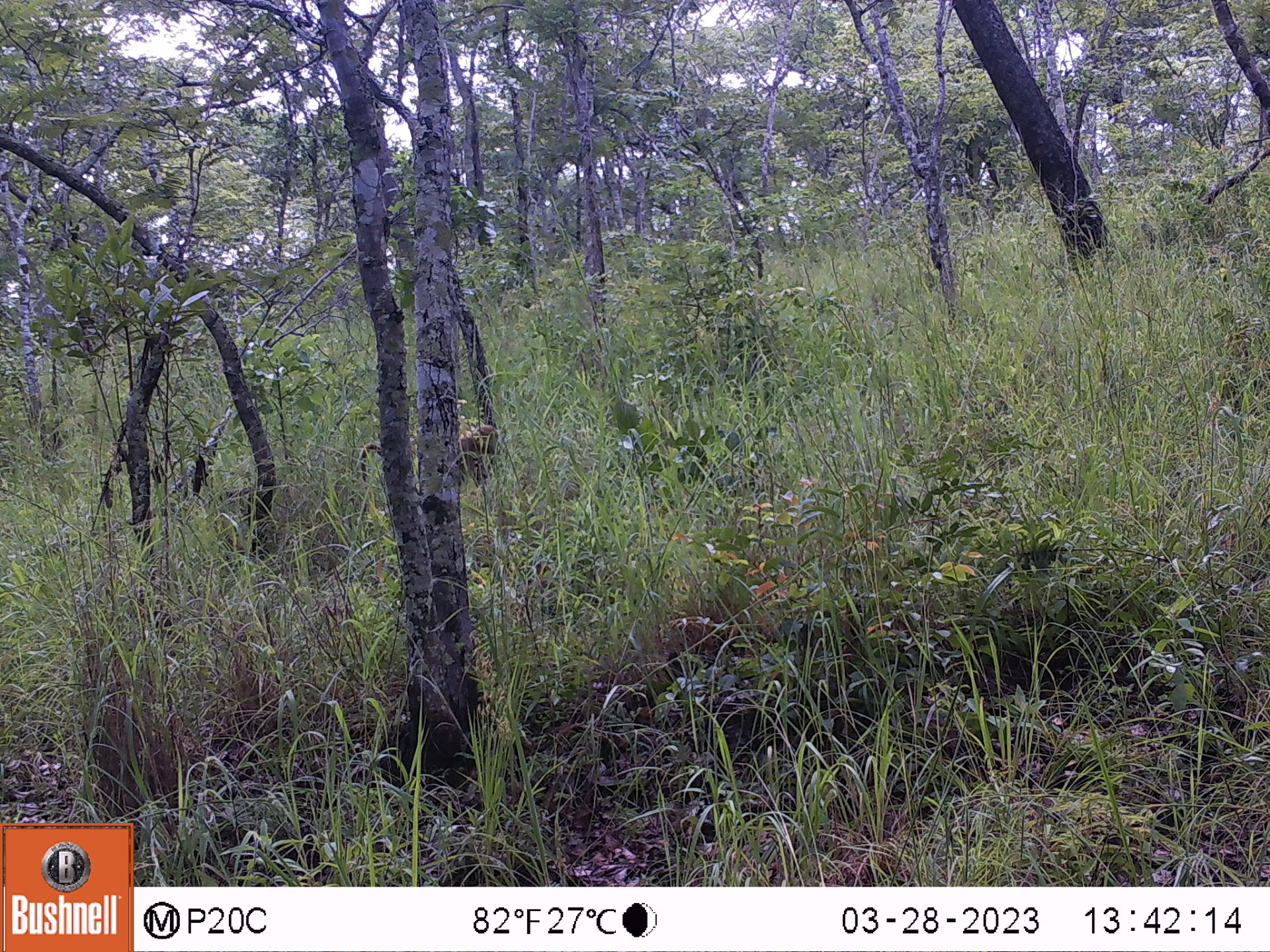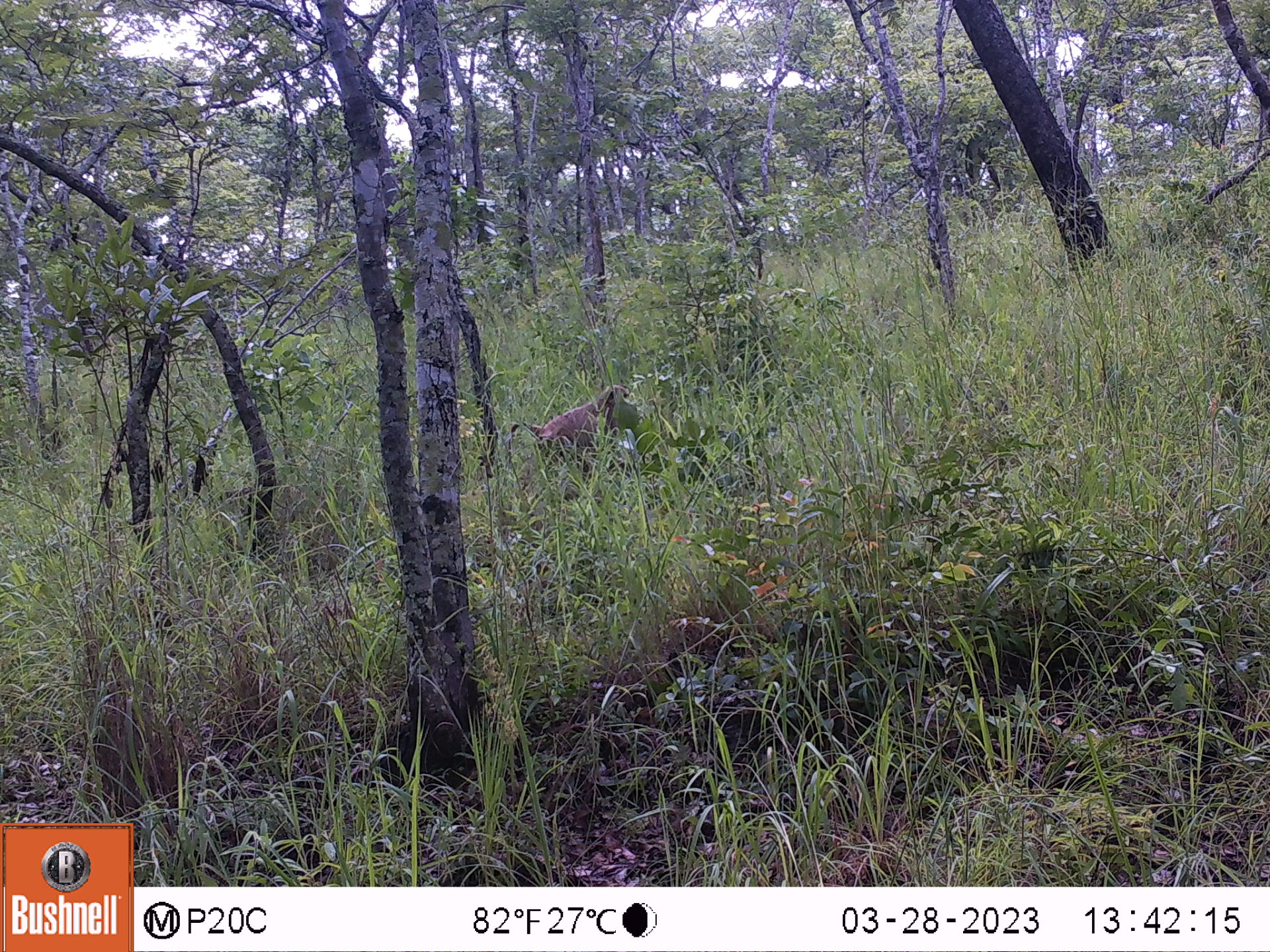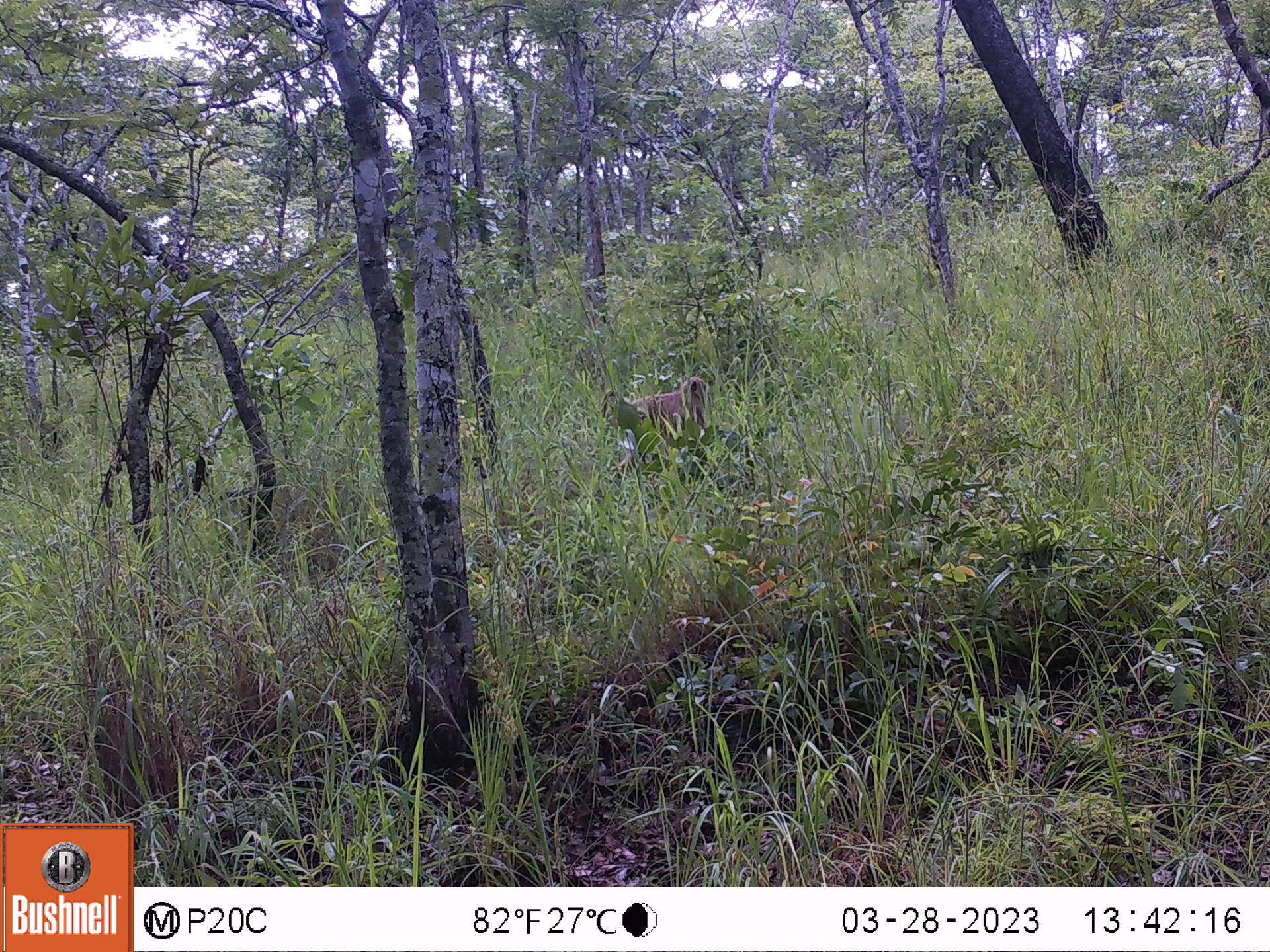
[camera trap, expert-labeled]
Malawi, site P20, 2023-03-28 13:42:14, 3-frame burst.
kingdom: Animalia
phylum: Chordata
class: Mammalia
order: Primates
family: Cercopithecidae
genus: Papio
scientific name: Papio cynocephalus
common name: yellow baboon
Yellow baboon (Papio cynocephalus), count 1.